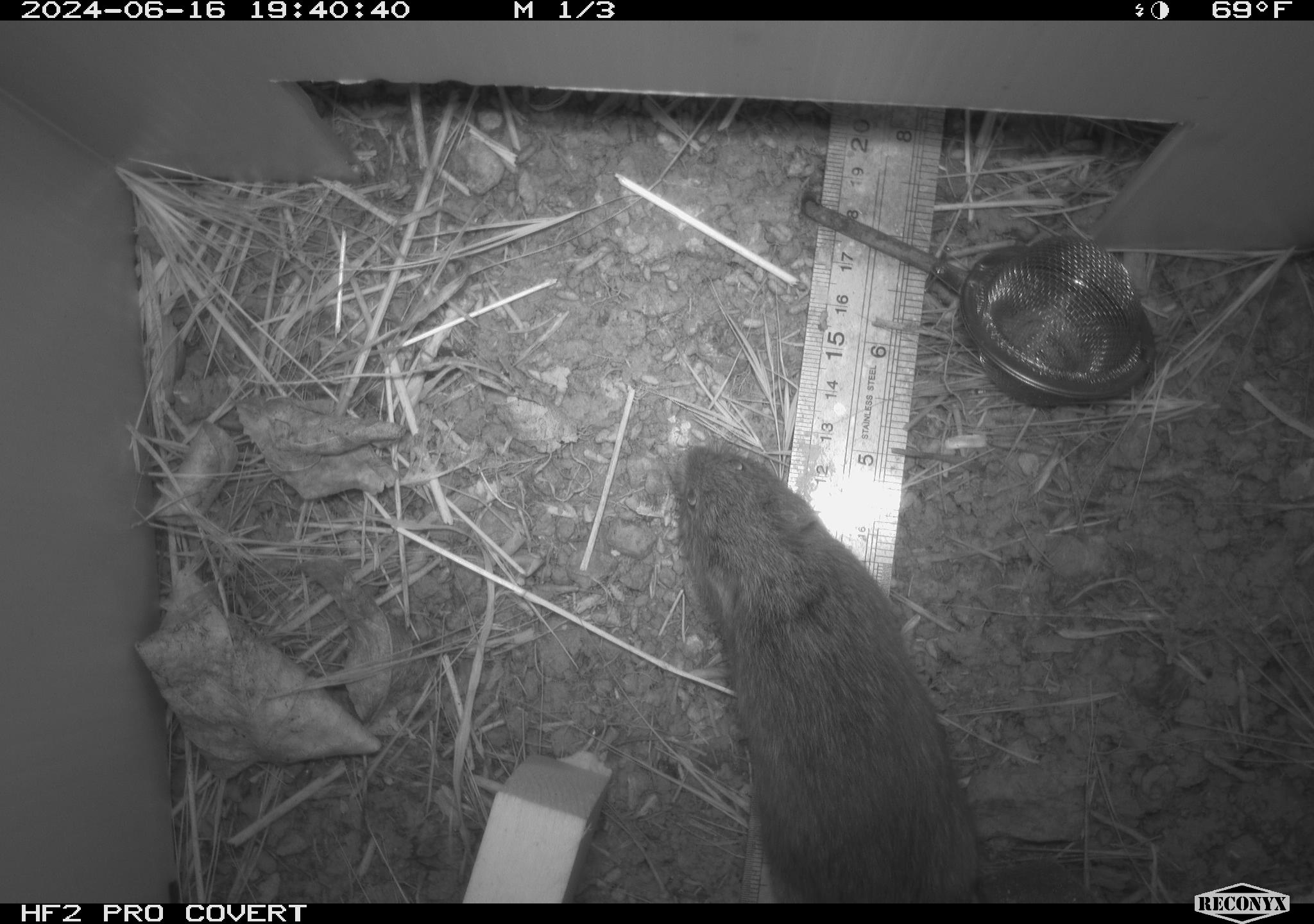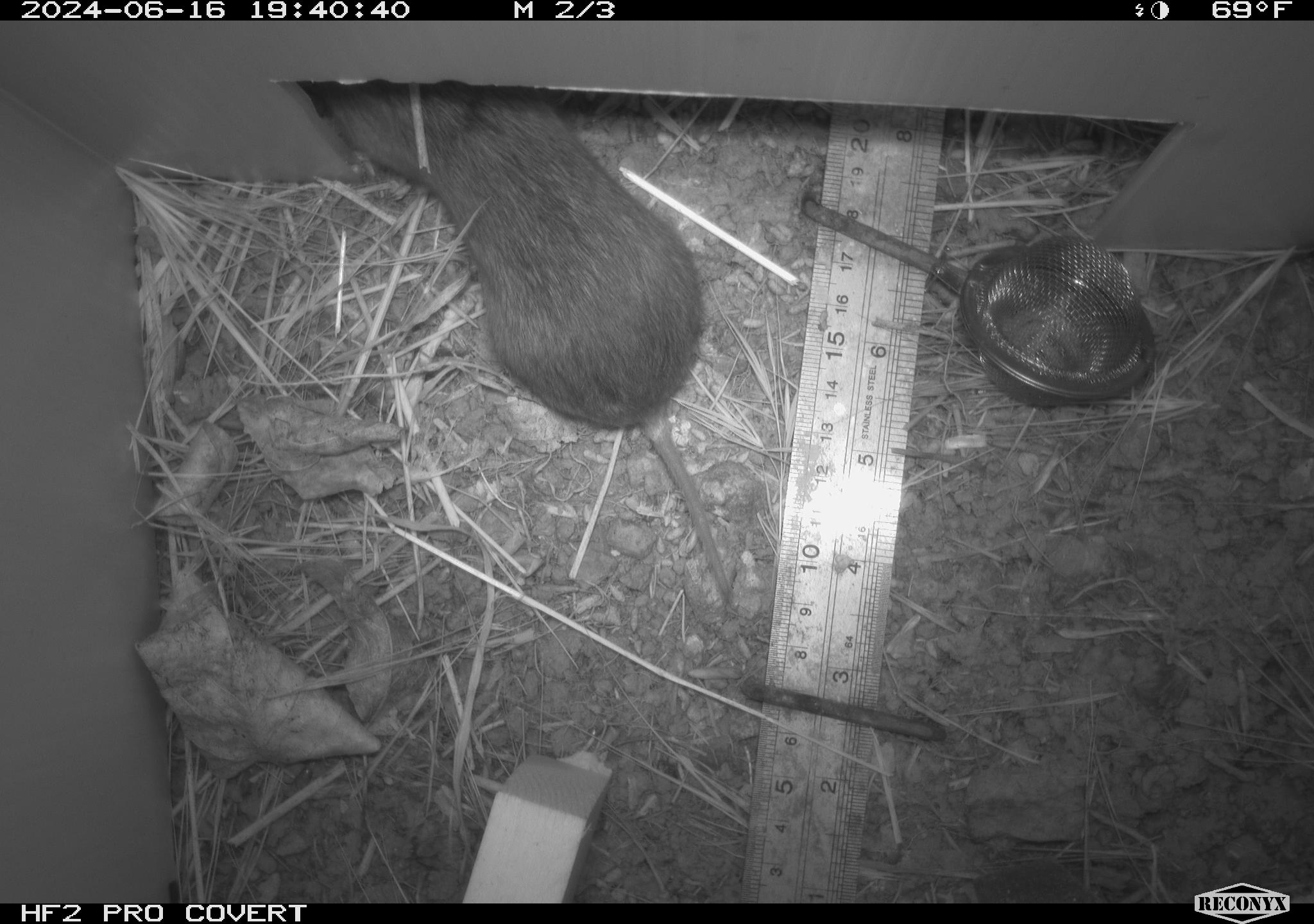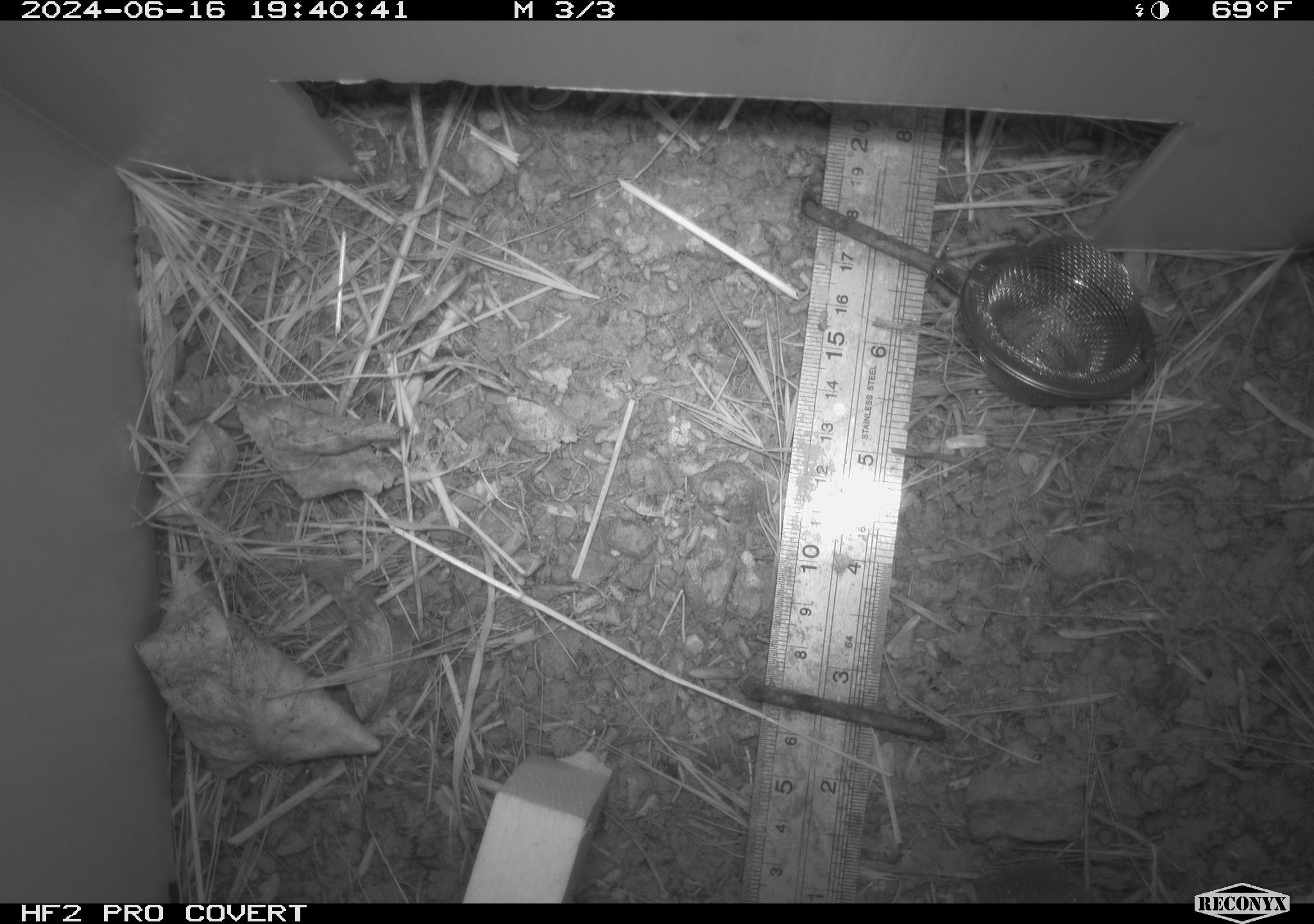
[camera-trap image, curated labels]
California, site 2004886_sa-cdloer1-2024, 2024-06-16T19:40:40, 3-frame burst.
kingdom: Animalia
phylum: Chordata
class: Mammalia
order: Rodentia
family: Cricetidae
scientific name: Arvicolinae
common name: voles, lemmings, and muskrats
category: arvicolinae subfamily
Arvicolinae subfamily (voles, lemmings, and muskrats) (Arvicolinae).